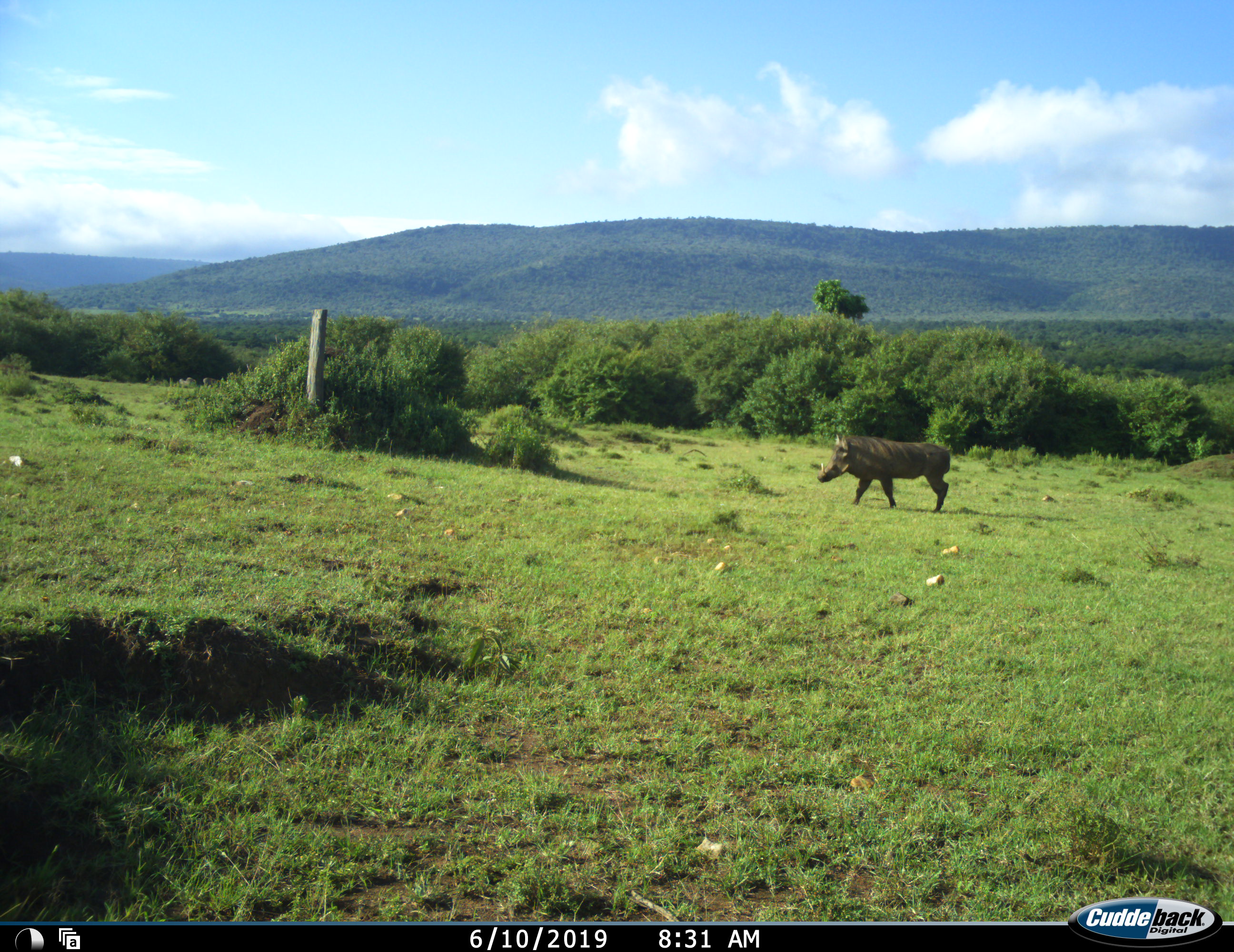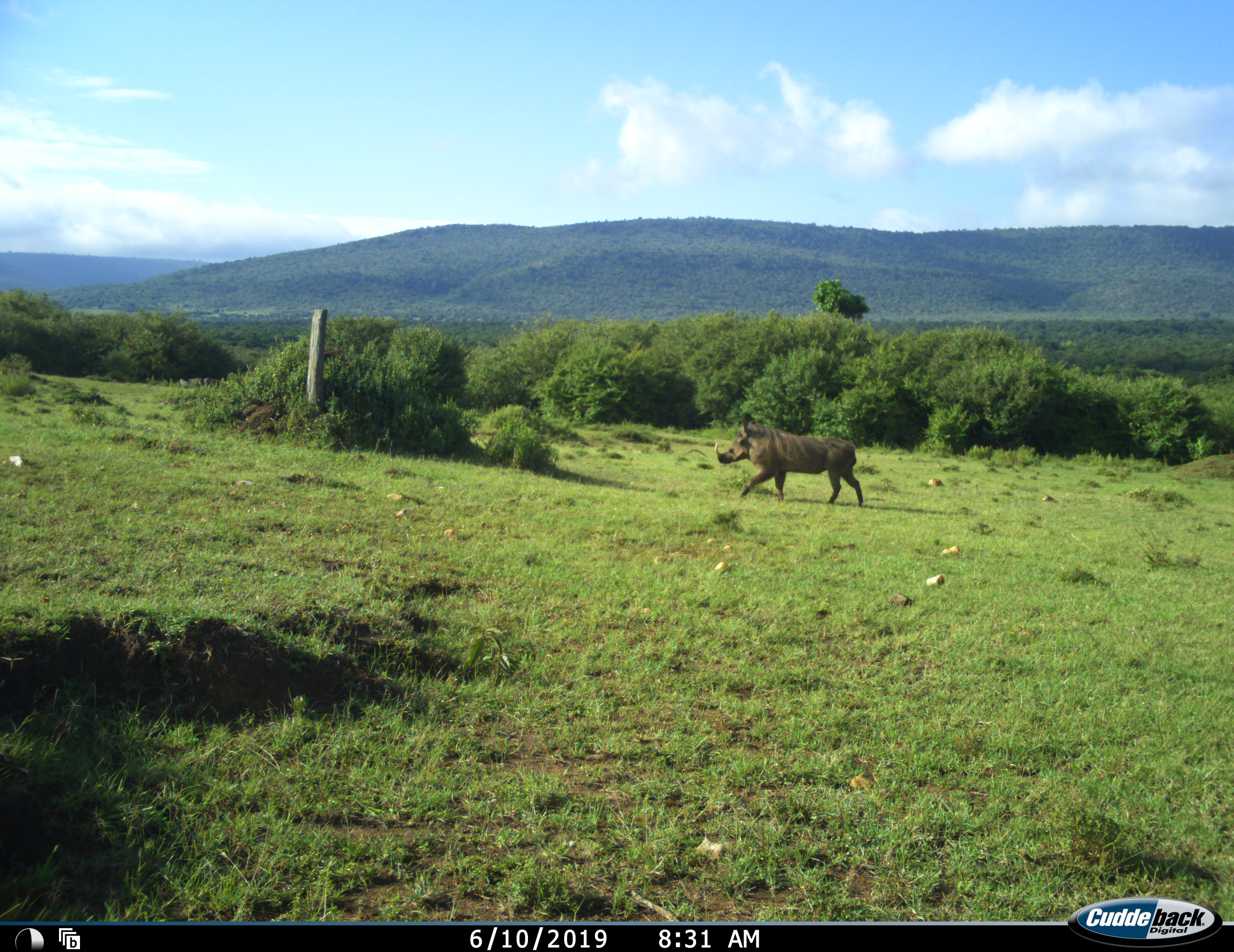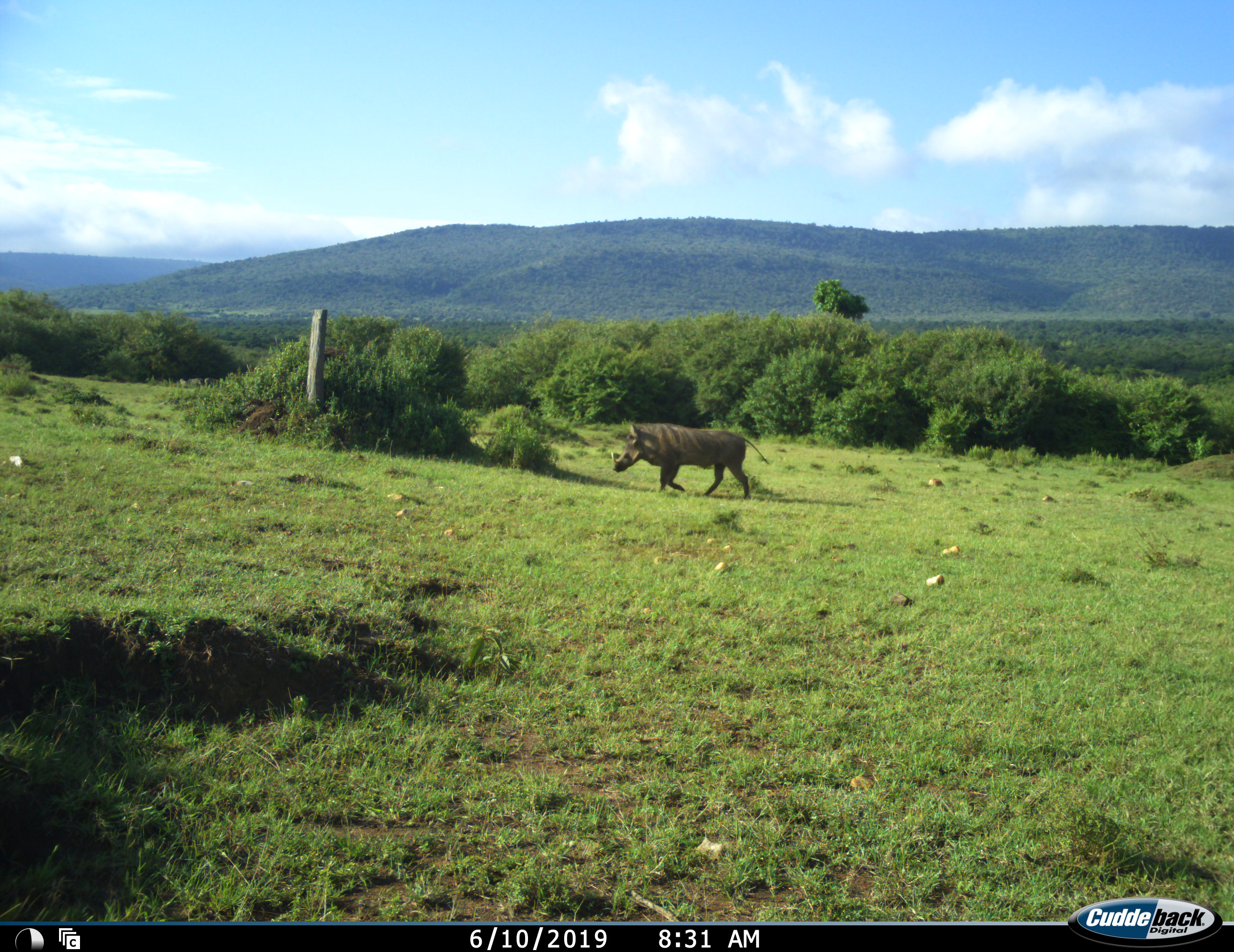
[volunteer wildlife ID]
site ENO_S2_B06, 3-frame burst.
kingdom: Animalia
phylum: Chordata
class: Mammalia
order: Artiodactyla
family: Suidae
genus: Phacochoerus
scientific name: Phacochoerus africanus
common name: warthog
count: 1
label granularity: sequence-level